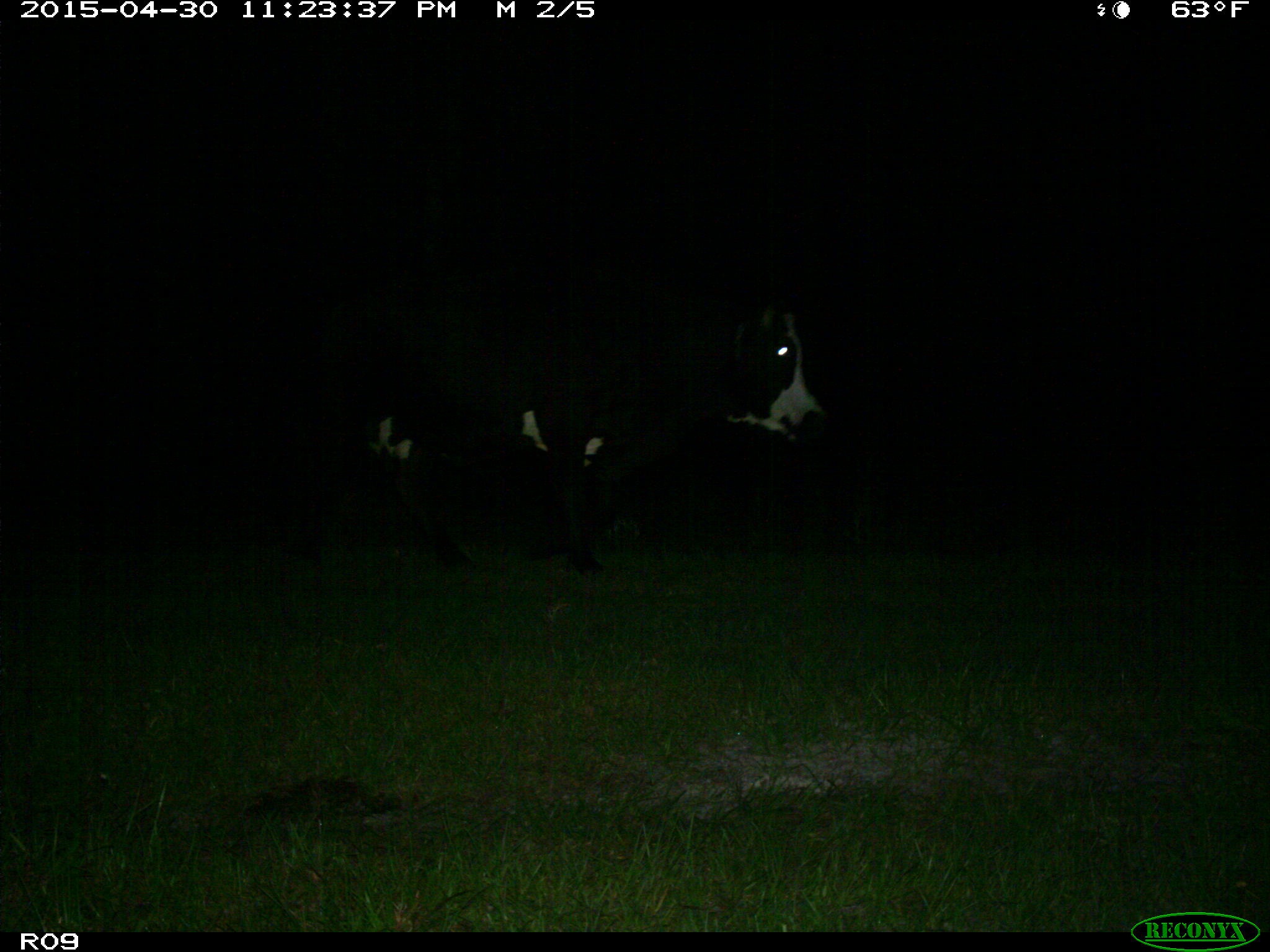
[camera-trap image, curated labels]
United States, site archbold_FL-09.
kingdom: Animalia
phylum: Chordata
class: Mammalia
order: Artiodactyla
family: Bovidae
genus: Bos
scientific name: Bos taurus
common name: domestic cow